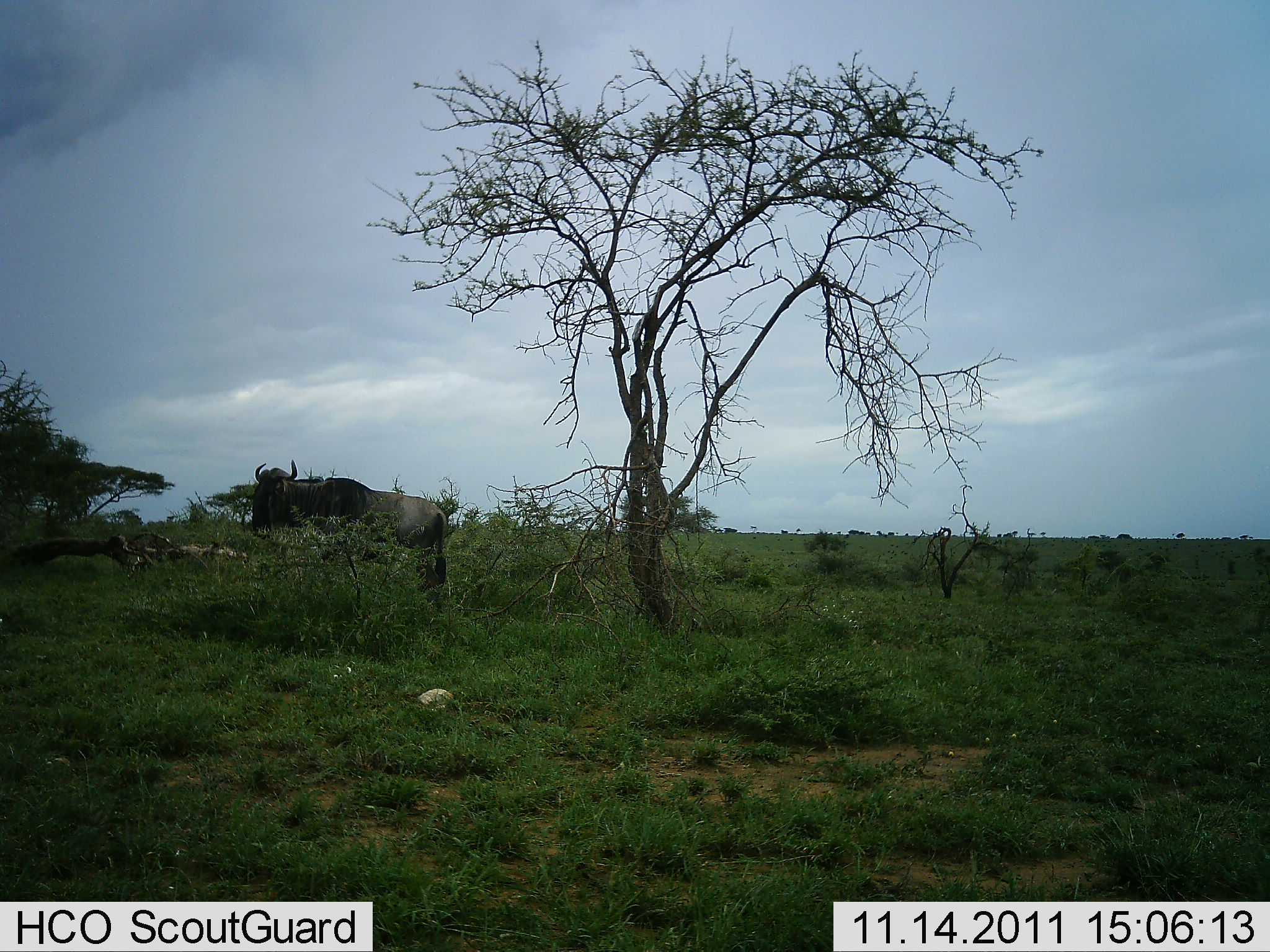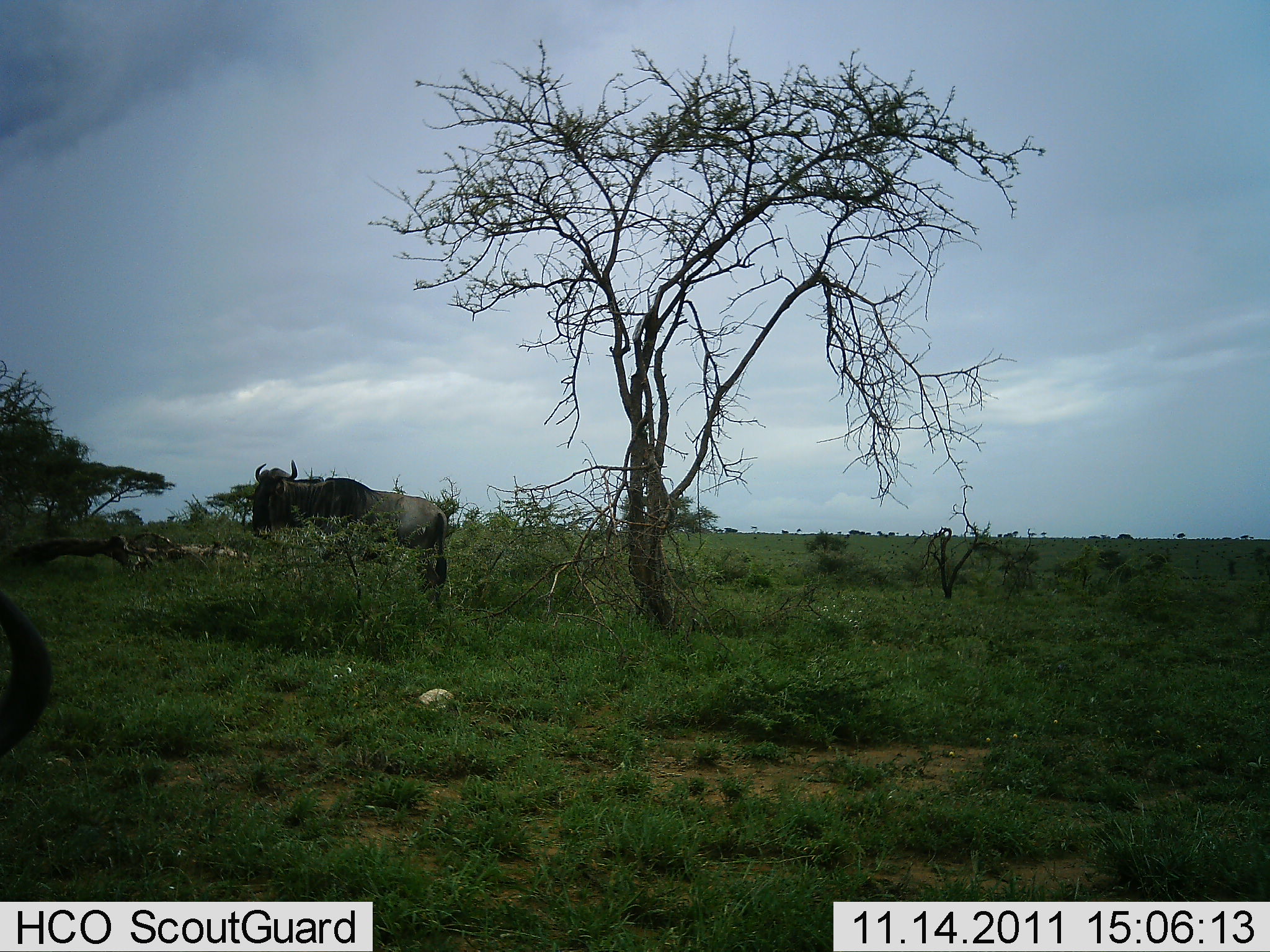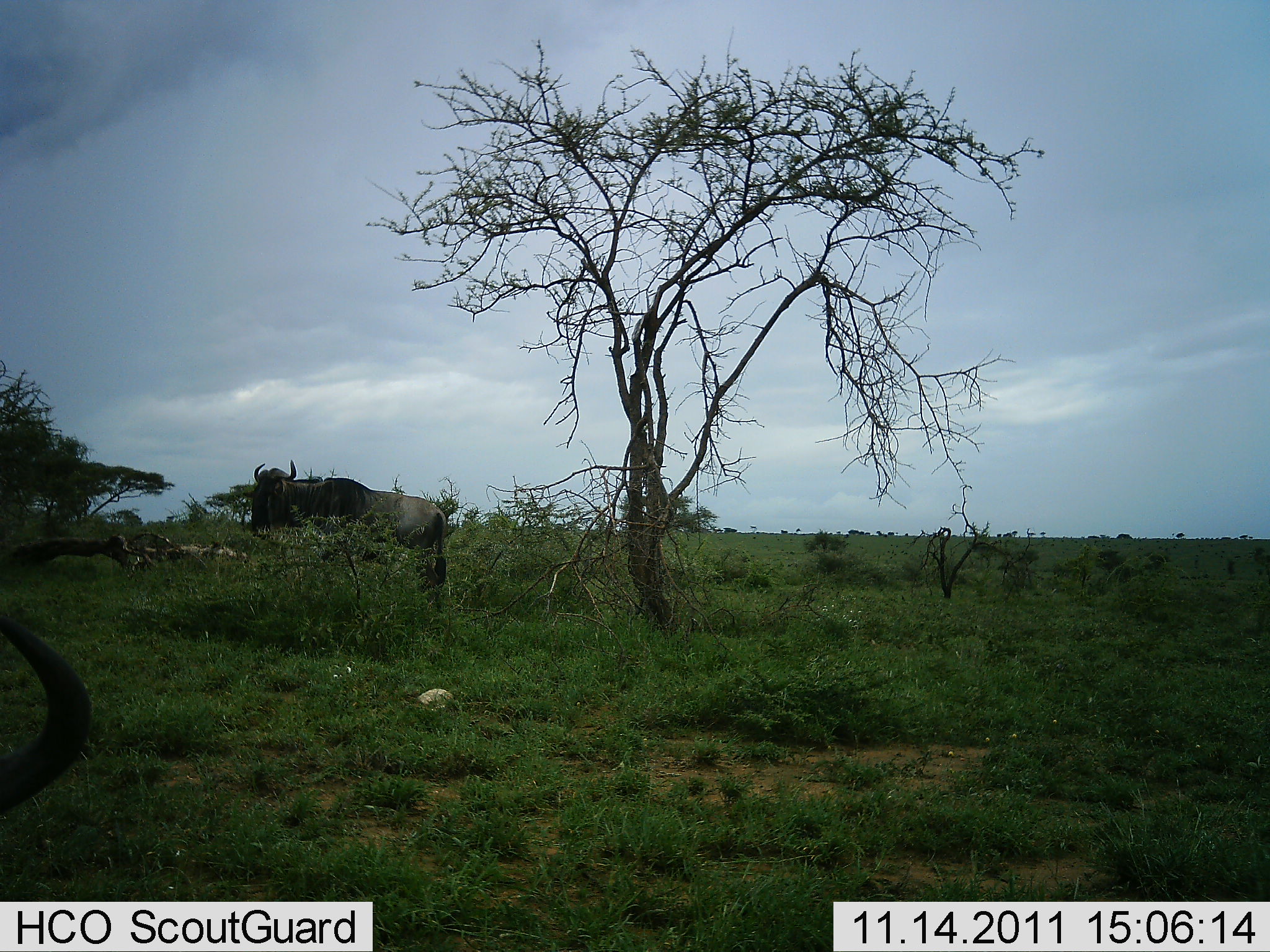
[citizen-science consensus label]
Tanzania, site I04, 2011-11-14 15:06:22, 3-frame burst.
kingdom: Animalia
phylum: Chordata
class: Mammalia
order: Artiodactyla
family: Bovidae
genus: Connochaetes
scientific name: Connochaetes taurinus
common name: blue wildebeest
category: wildebeest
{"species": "wildebeest (blue wildebeest) (Connochaetes taurinus)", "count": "2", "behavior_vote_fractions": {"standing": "85%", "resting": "8%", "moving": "15%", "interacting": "0%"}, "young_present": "0%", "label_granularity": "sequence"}